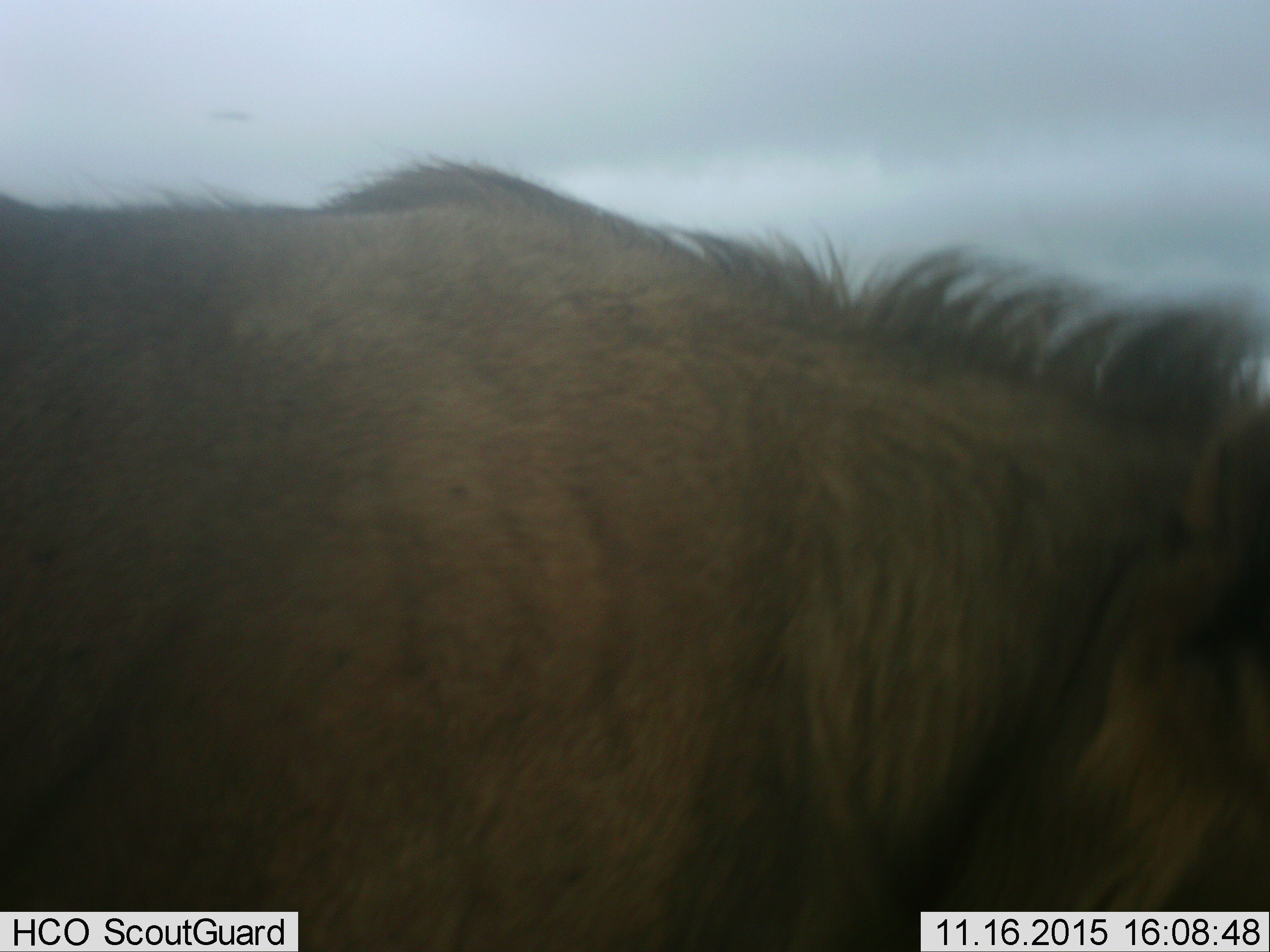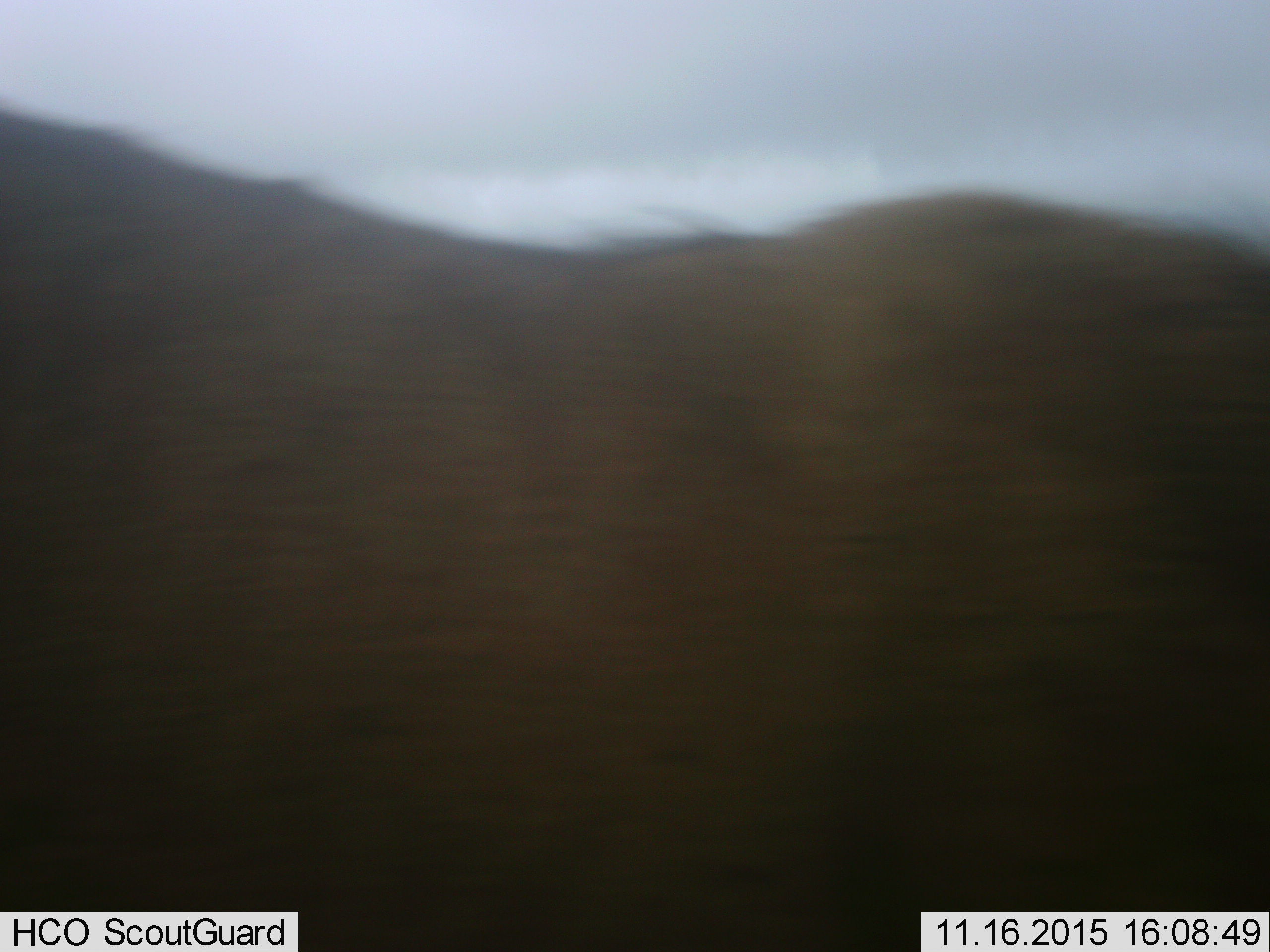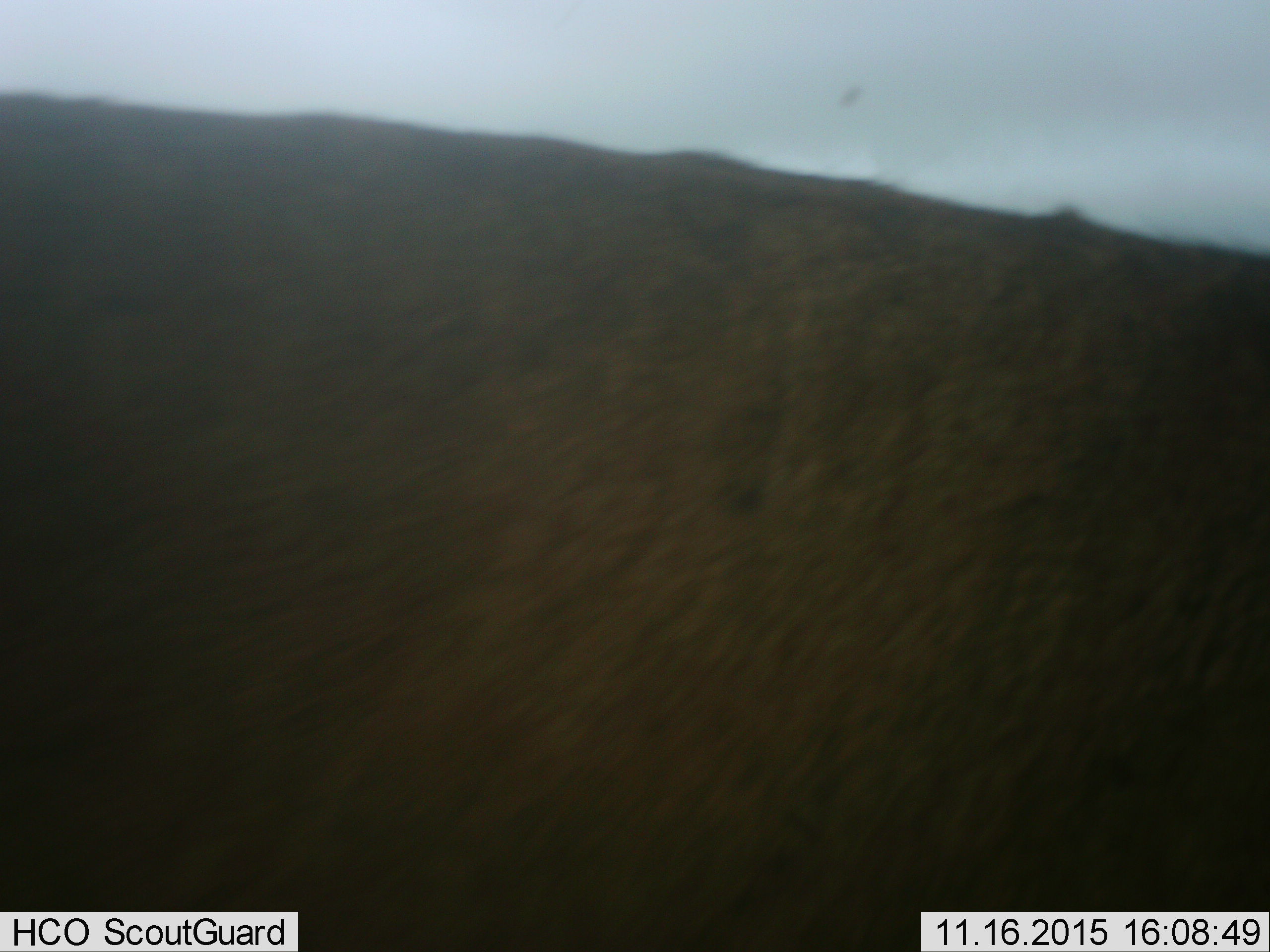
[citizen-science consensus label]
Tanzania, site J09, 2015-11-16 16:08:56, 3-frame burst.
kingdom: Animalia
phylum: Chordata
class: Mammalia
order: Artiodactyla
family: Bovidae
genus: Connochaetes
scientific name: Connochaetes taurinus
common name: blue wildebeest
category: wildebeest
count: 1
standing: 33%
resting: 0%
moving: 67%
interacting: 0%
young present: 0%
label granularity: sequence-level